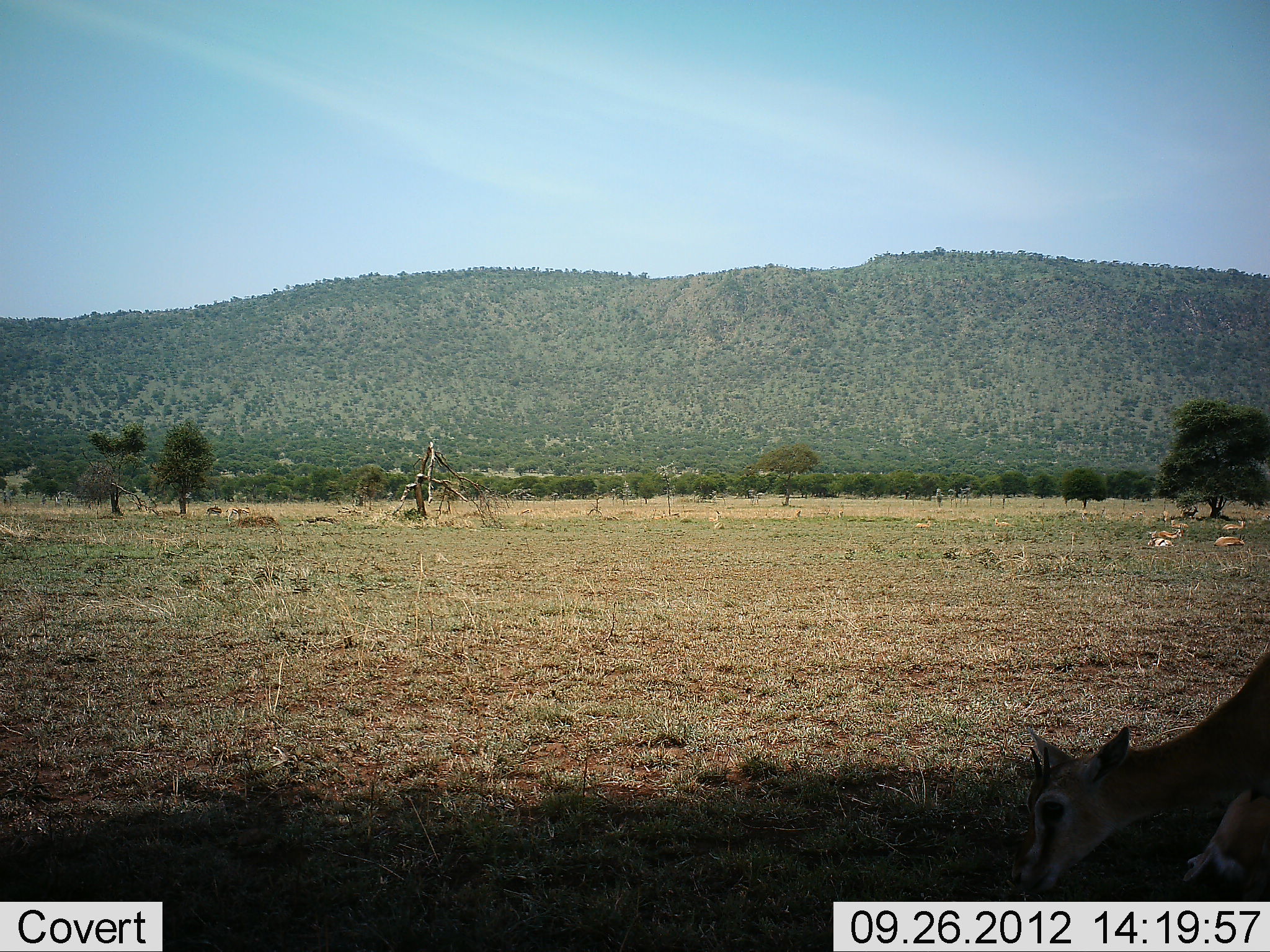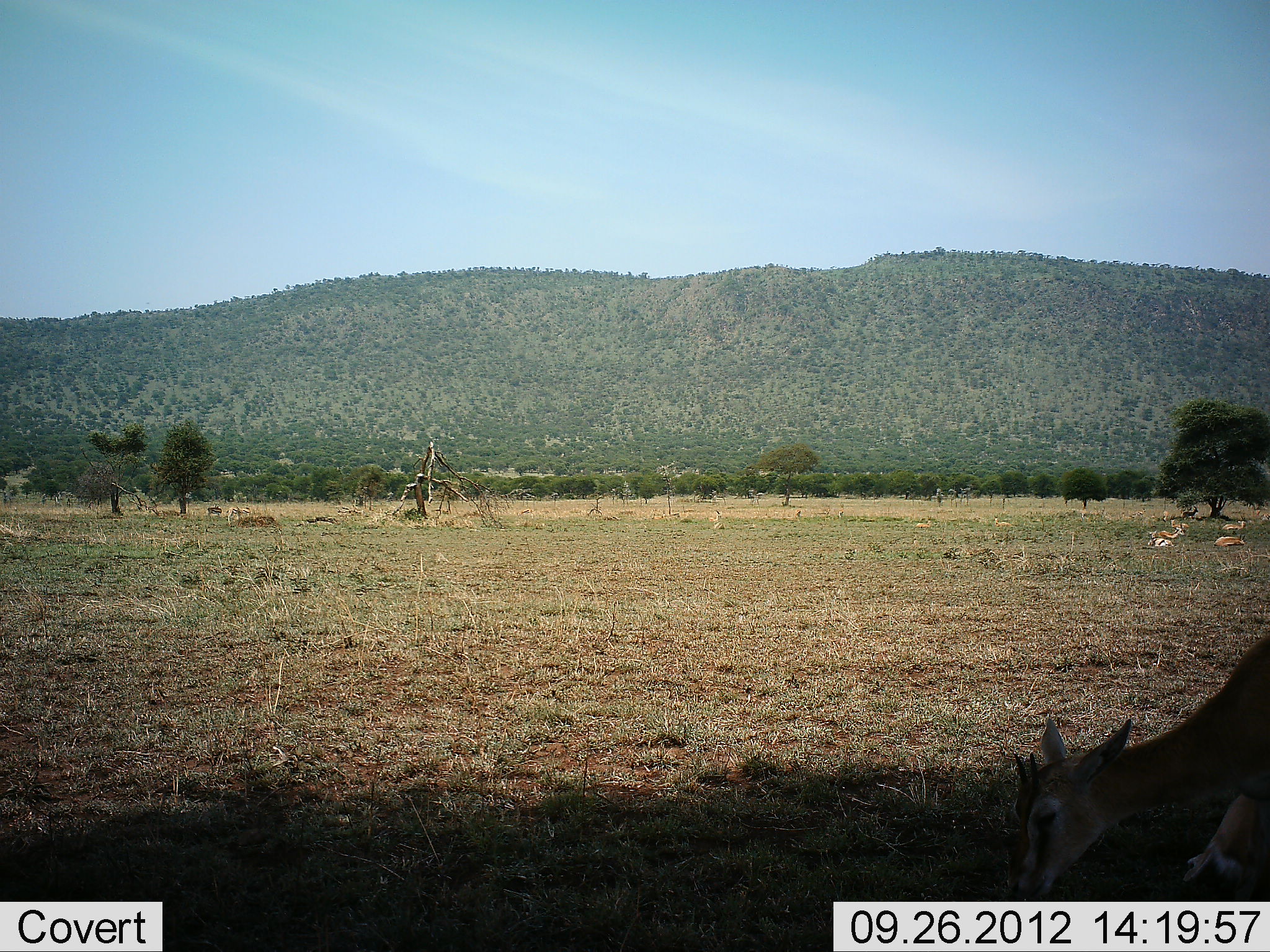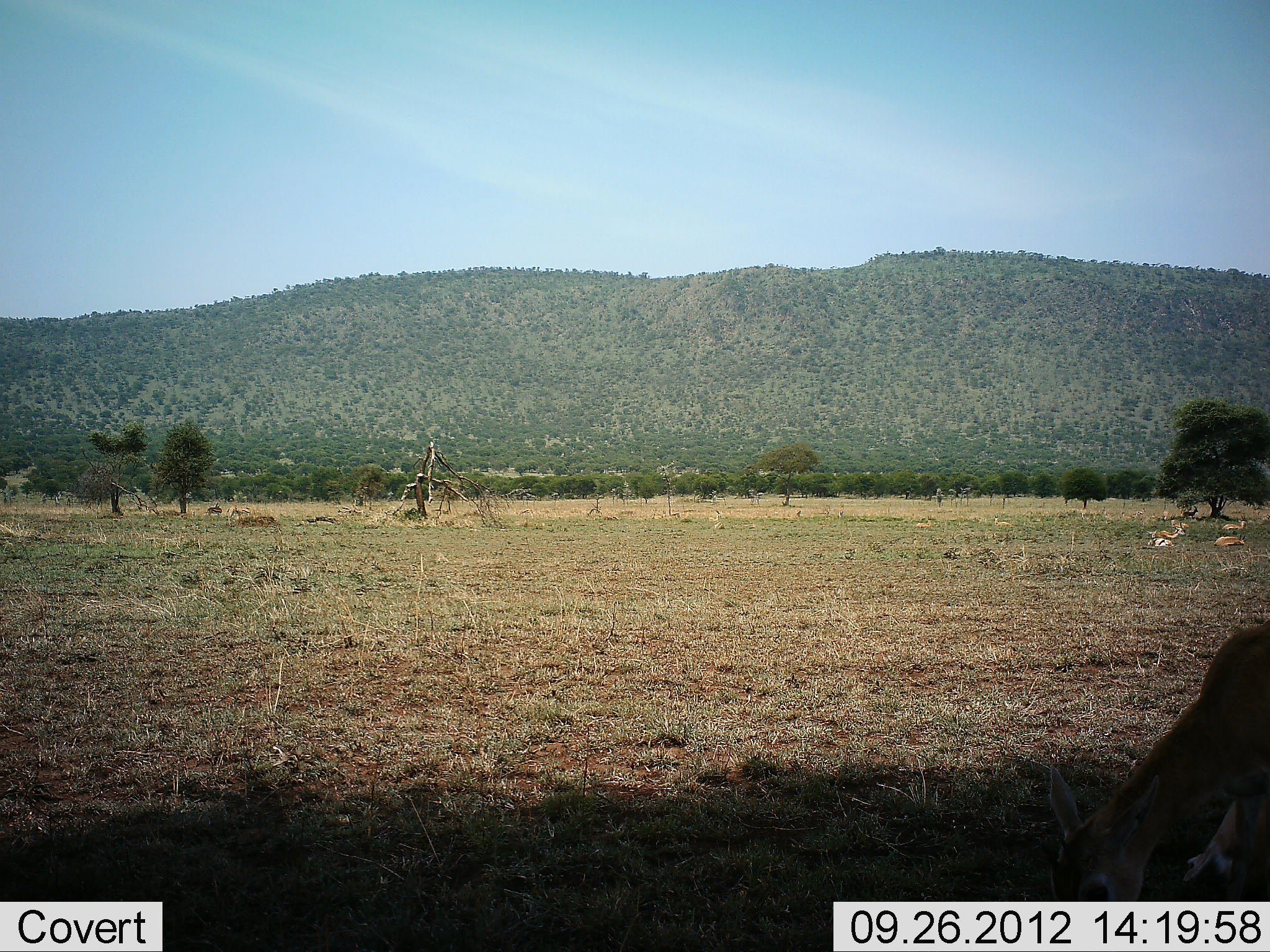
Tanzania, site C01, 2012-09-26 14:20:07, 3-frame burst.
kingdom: Animalia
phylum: Chordata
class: Mammalia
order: Artiodactyla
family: Bovidae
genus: Eudorcas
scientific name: Eudorcas thomsonii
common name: thomson's gazelle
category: gazellethomsons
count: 5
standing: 10%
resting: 70%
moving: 0%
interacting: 0%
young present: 10%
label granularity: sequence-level